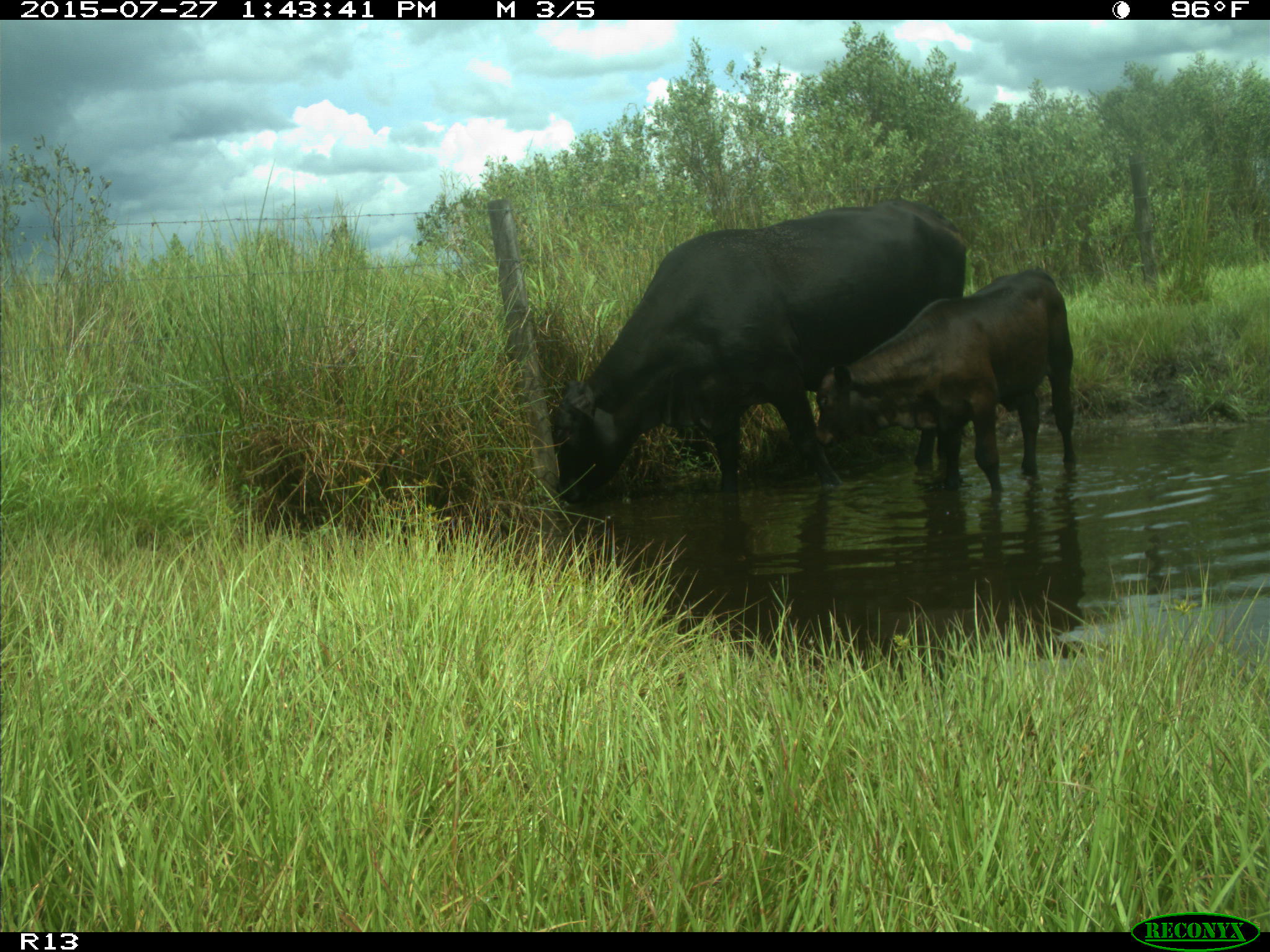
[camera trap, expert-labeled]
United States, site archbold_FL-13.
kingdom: Animalia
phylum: Chordata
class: Mammalia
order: Artiodactyla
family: Bovidae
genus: Bos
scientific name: Bos taurus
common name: domestic cow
Bos taurus (domestic cow).